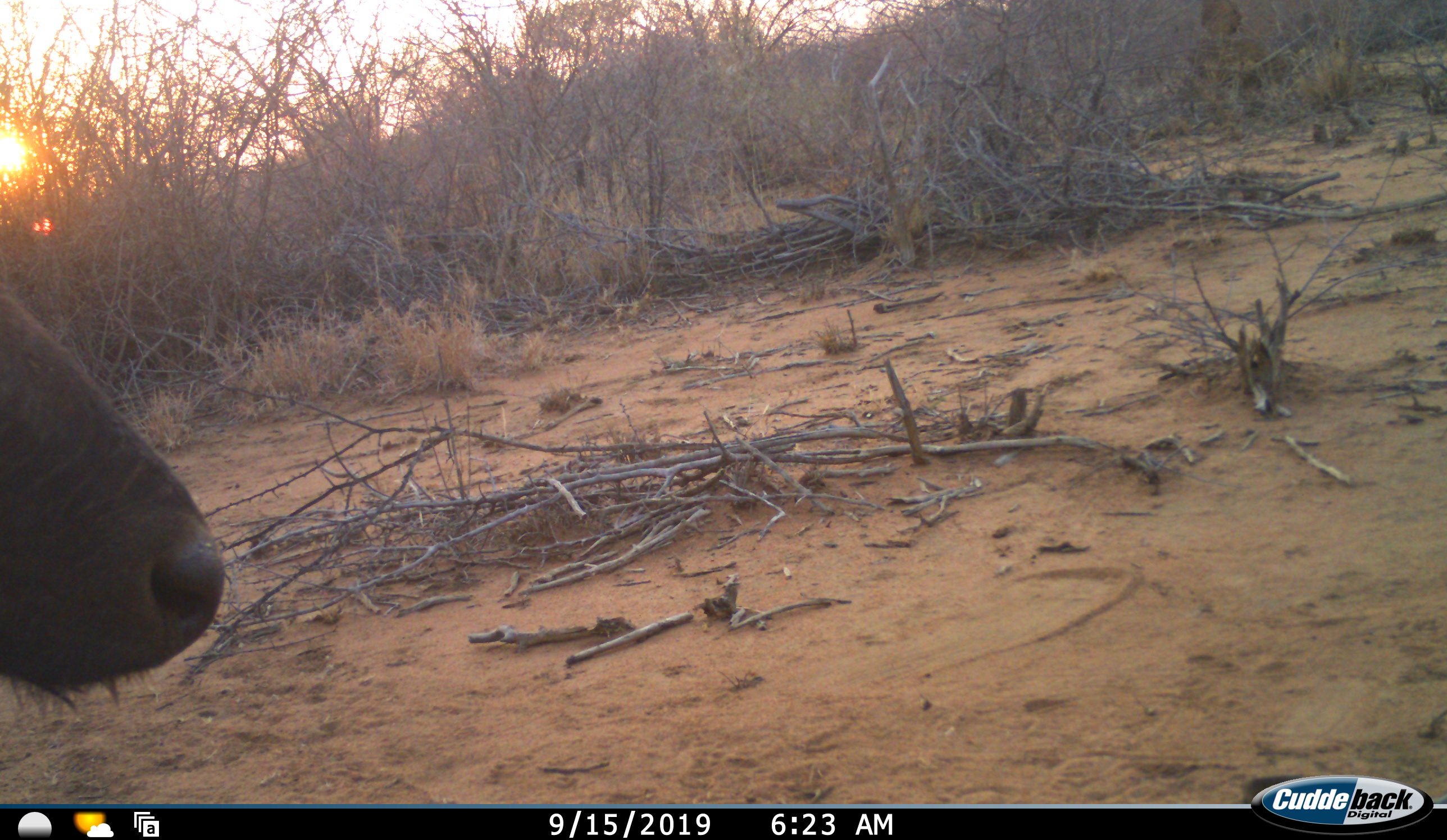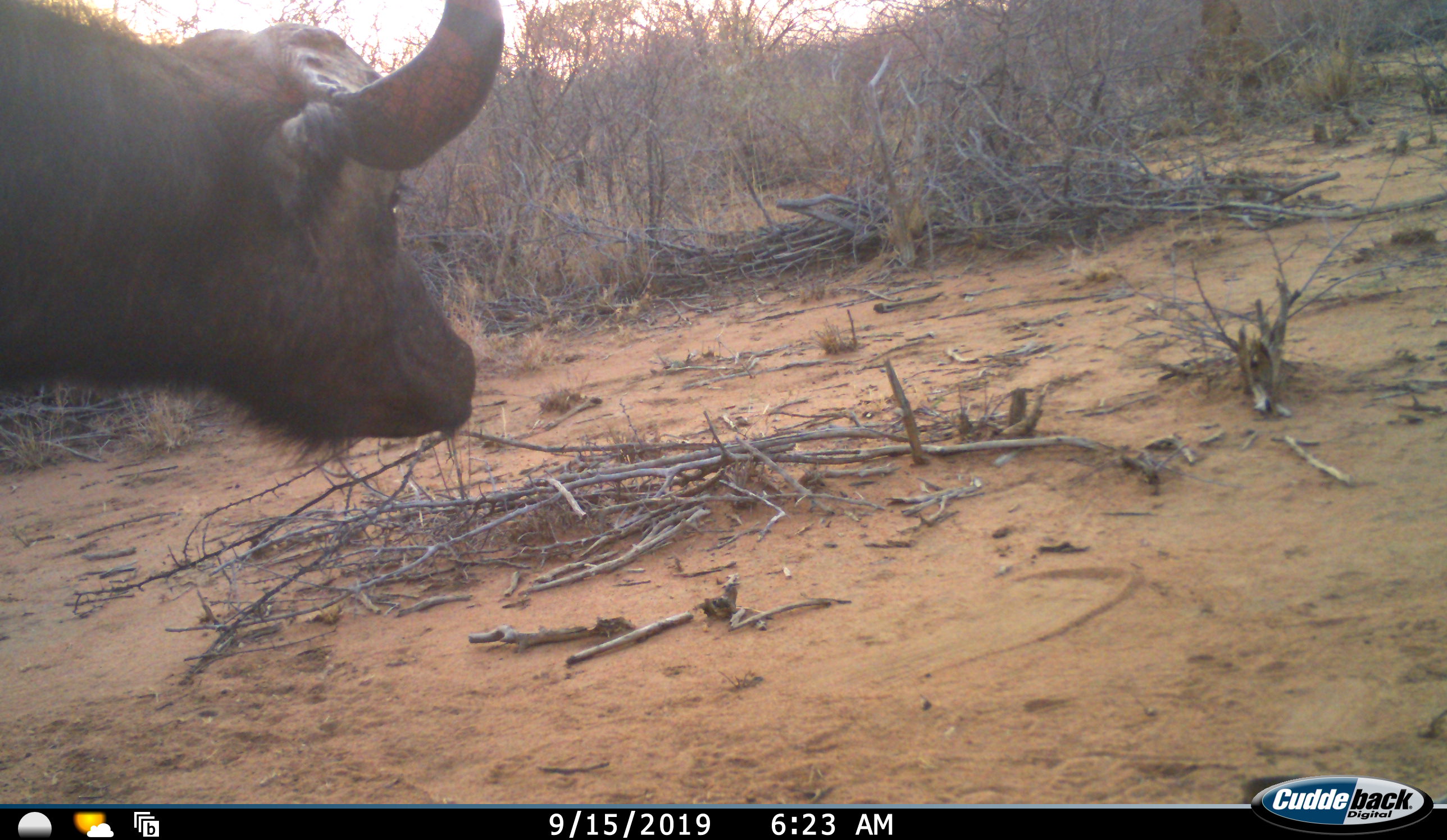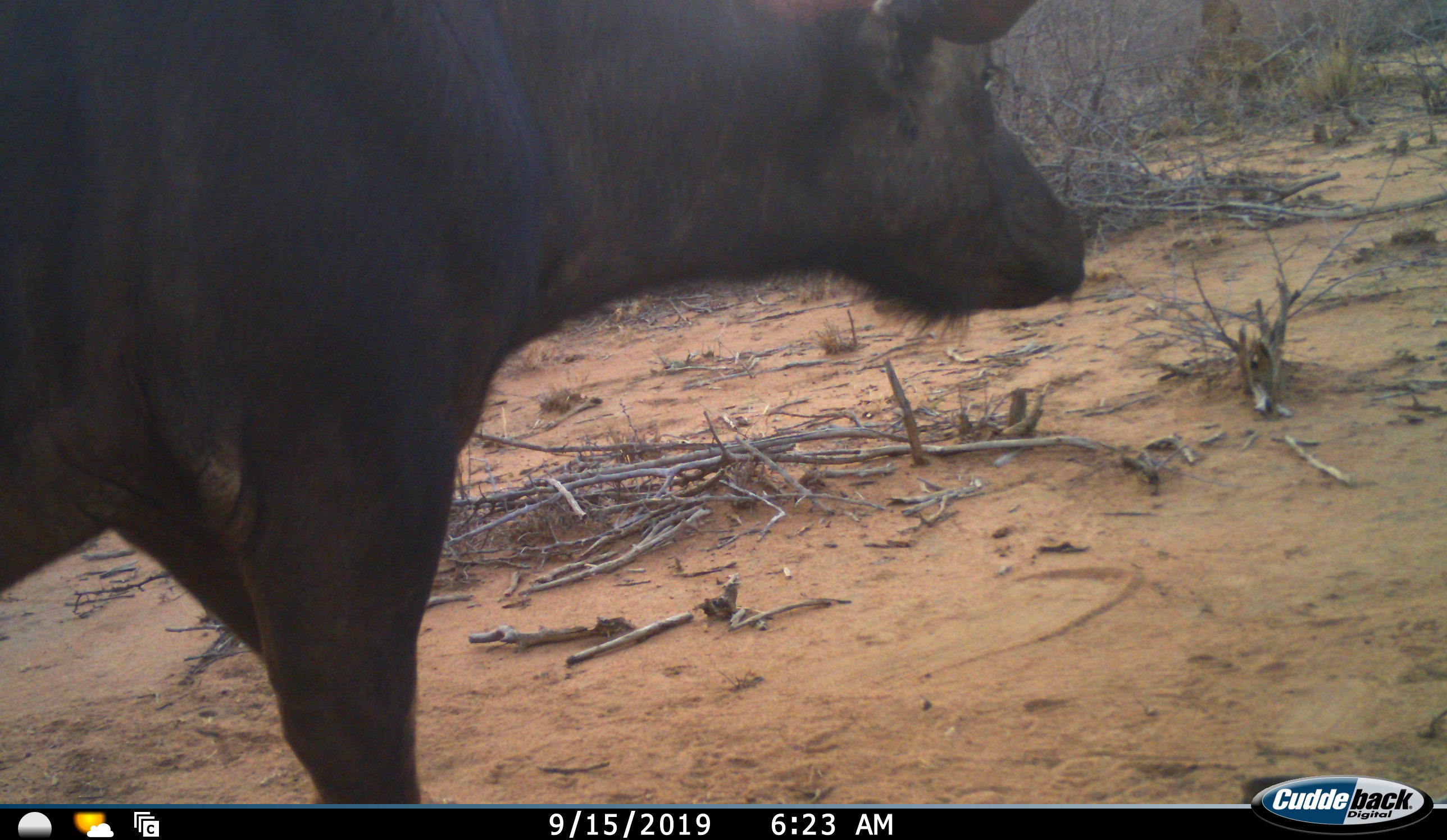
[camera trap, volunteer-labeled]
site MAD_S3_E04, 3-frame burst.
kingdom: Animalia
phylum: Chordata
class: Mammalia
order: Artiodactyla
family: Bovidae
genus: Syncerus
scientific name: Syncerus caffer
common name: african buffalo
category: buffalo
Buffalo (african buffalo) (Syncerus caffer), count 1. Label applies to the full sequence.